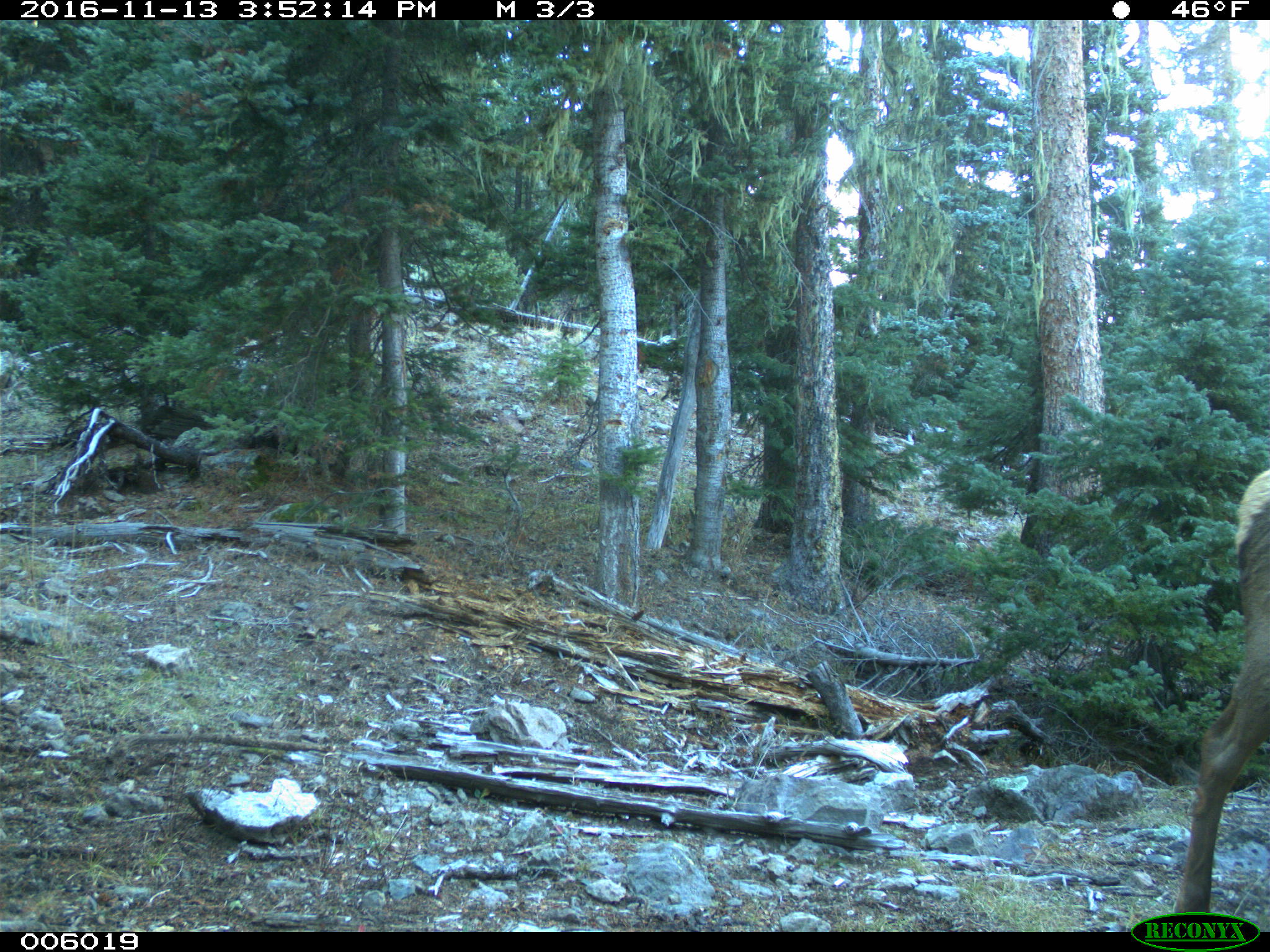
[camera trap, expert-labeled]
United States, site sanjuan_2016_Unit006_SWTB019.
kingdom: Animalia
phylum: Chordata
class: Mammalia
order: Artiodactyla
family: Cervidae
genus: Cervus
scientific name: Cervus elaphus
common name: red deer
Cervus elaphus (red deer).